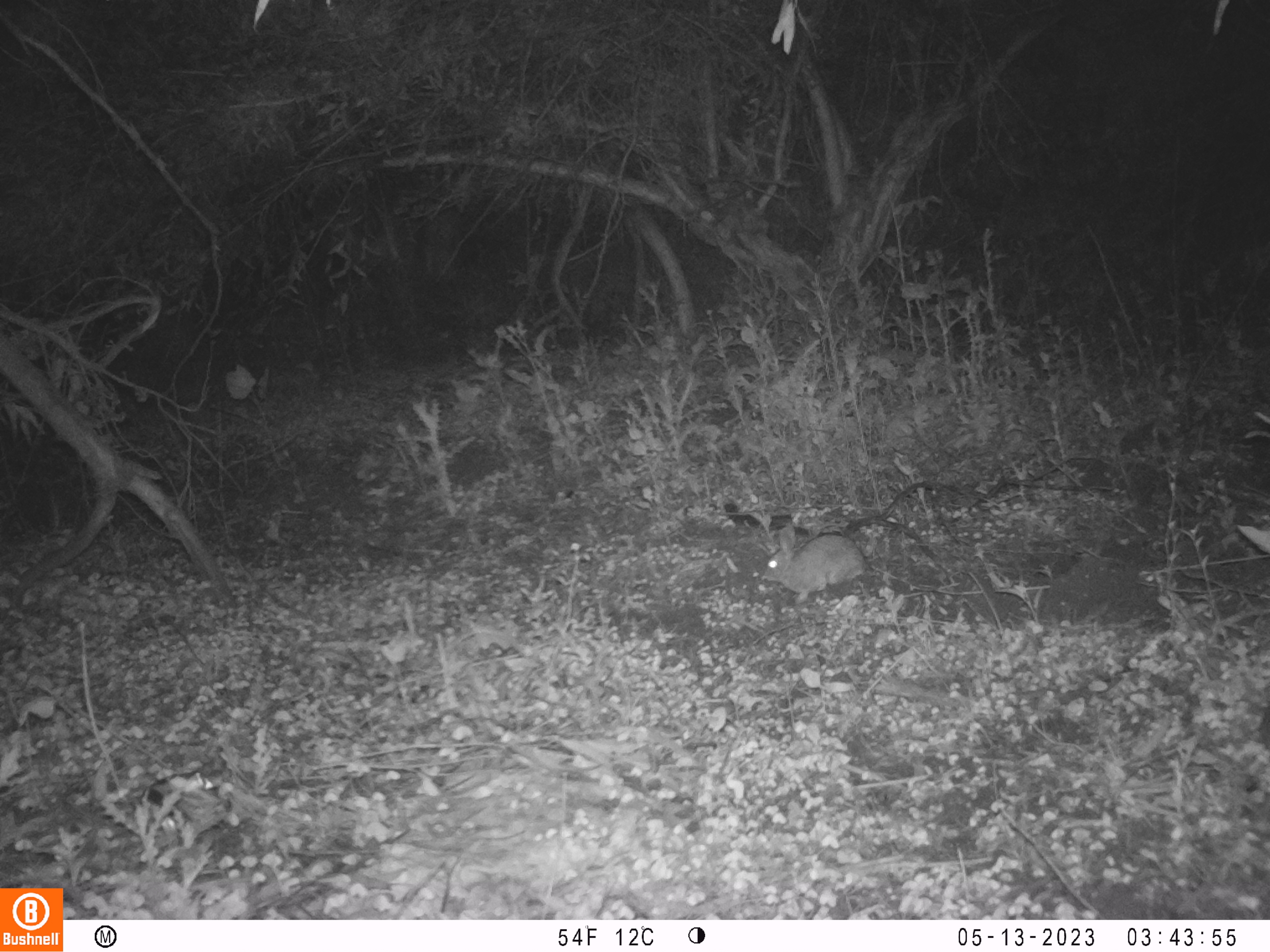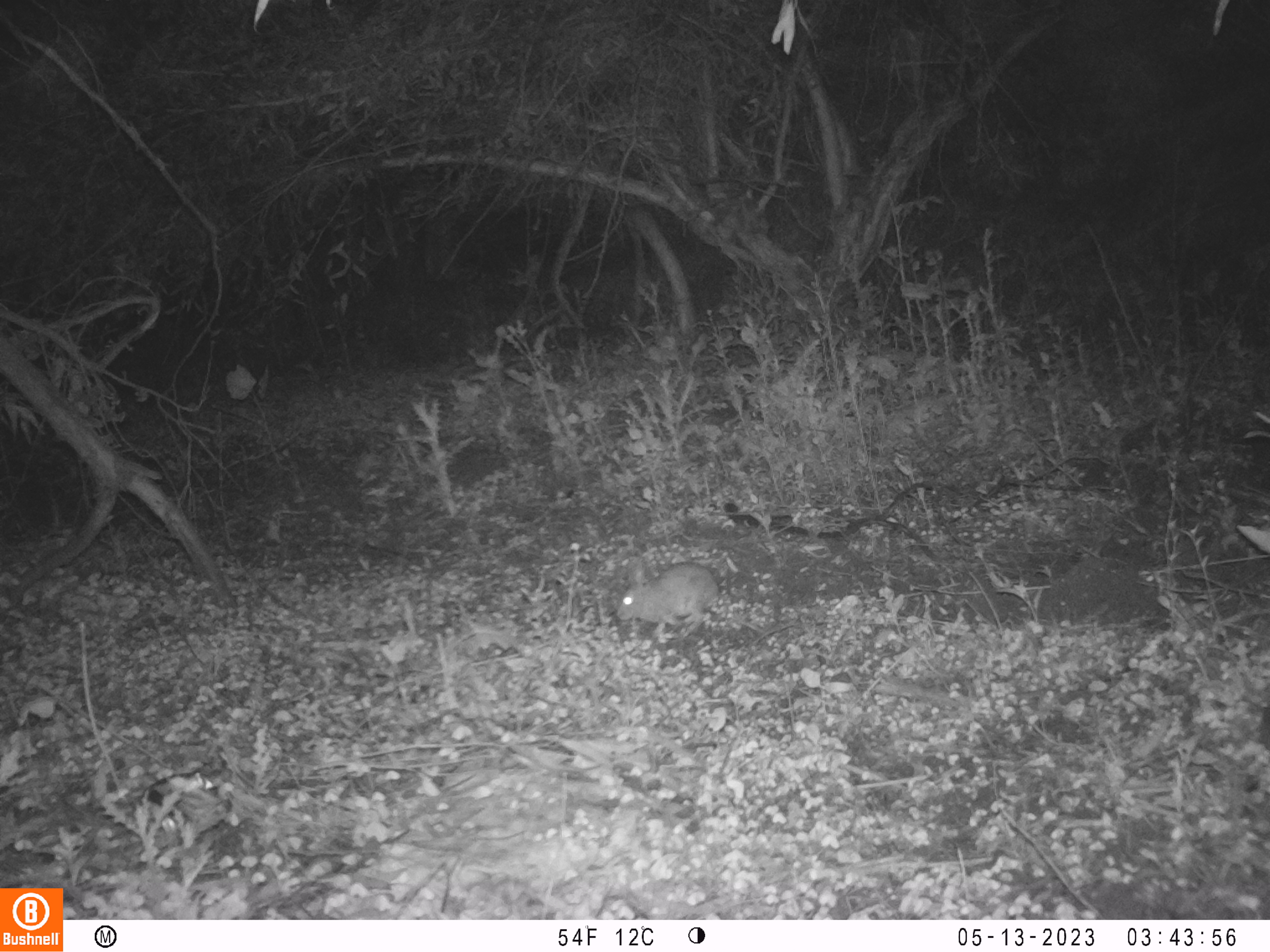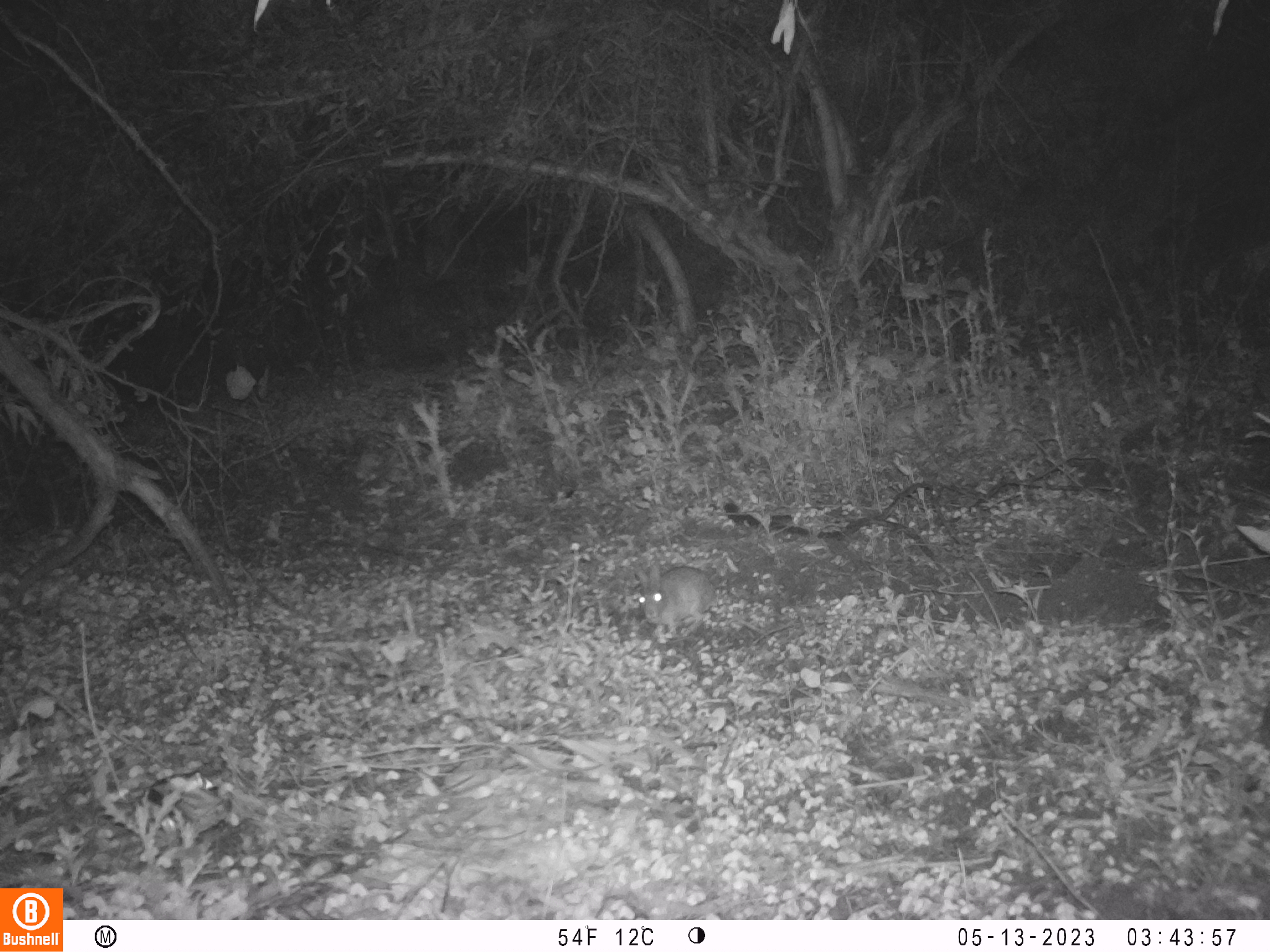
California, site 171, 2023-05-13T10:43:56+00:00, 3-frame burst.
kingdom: Animalia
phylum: Chordata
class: Mammalia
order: Lagomorpha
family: Leporidae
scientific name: Leporidae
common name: rabbit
Rabbit (Leporidae).